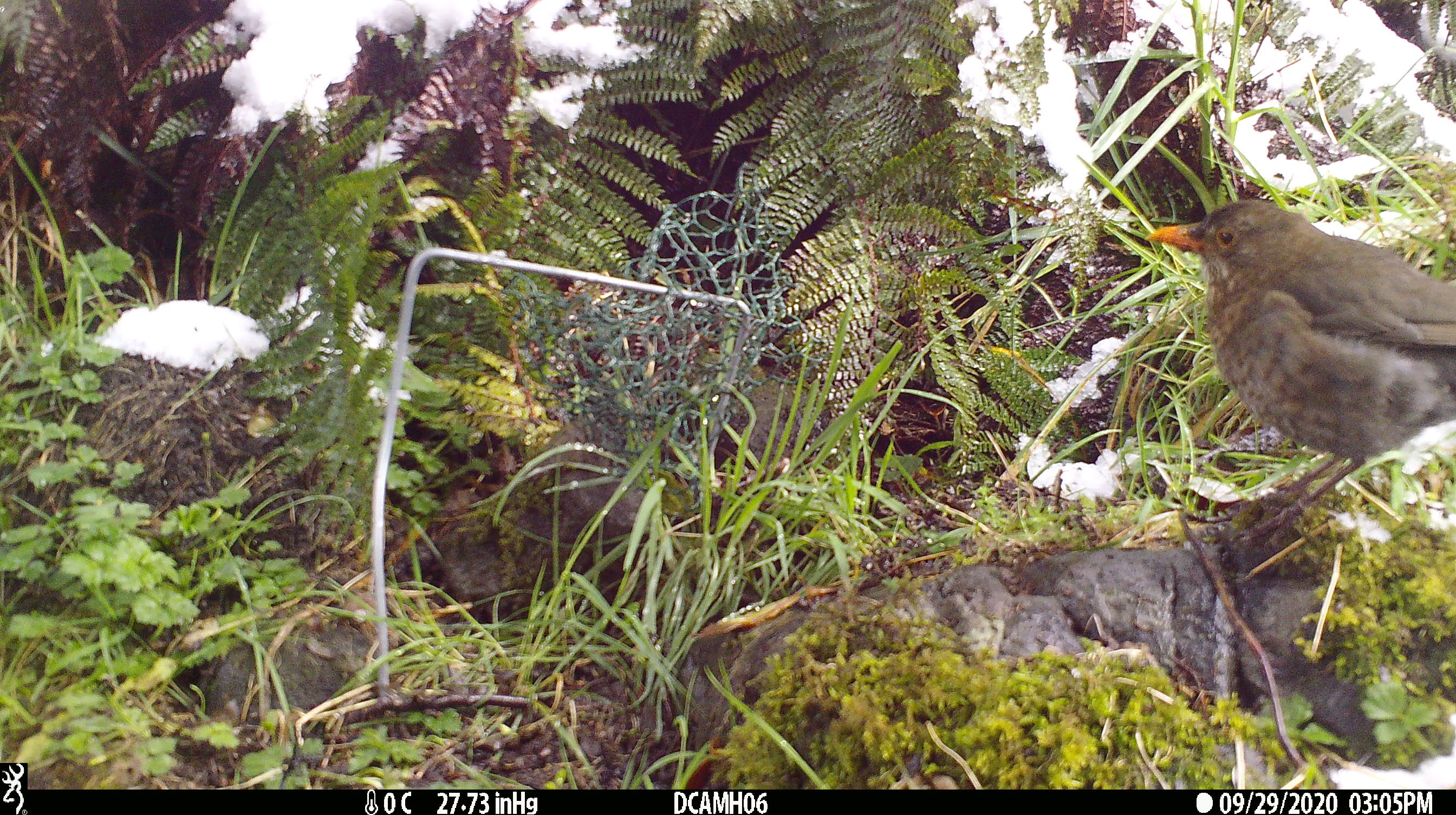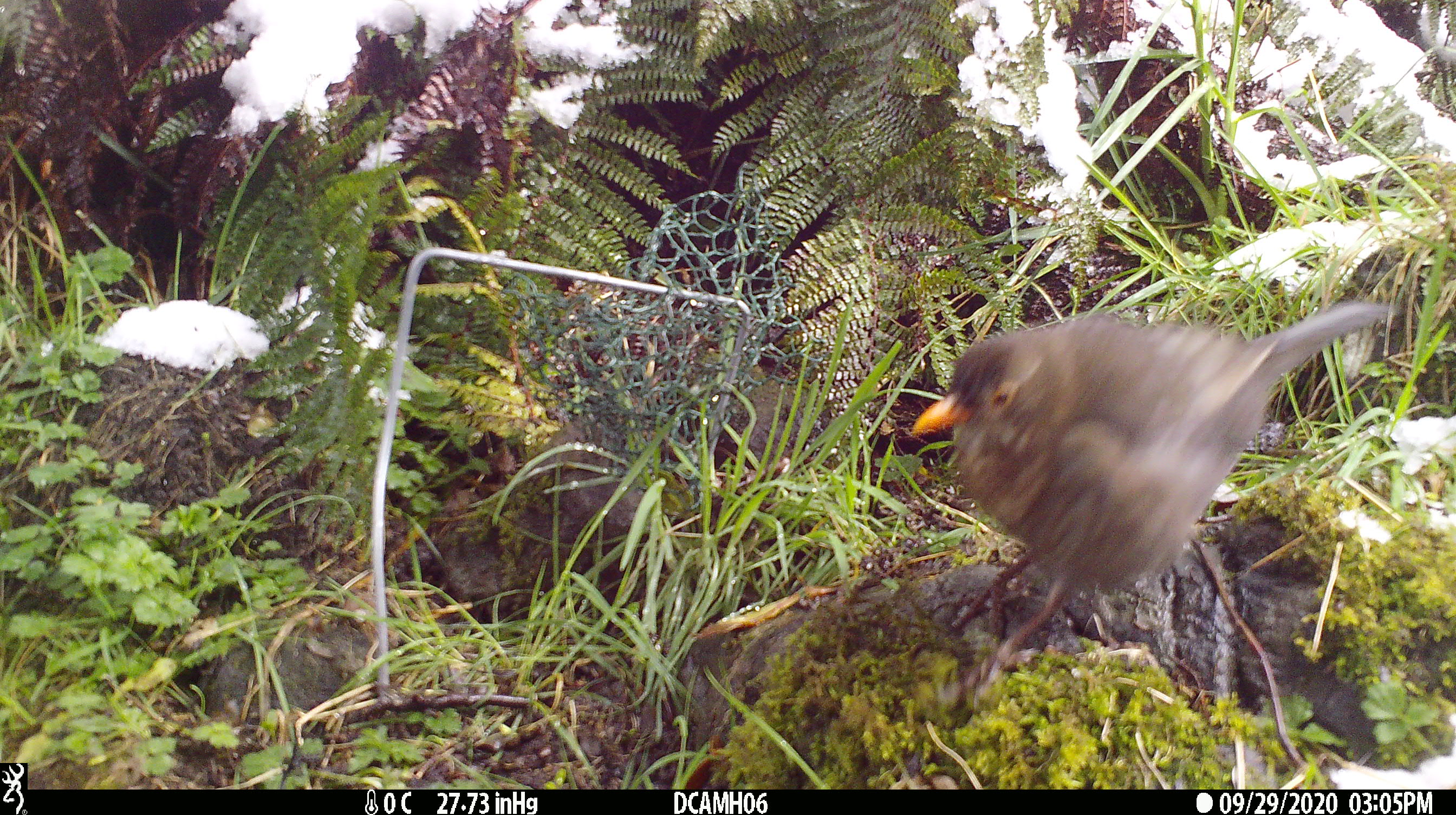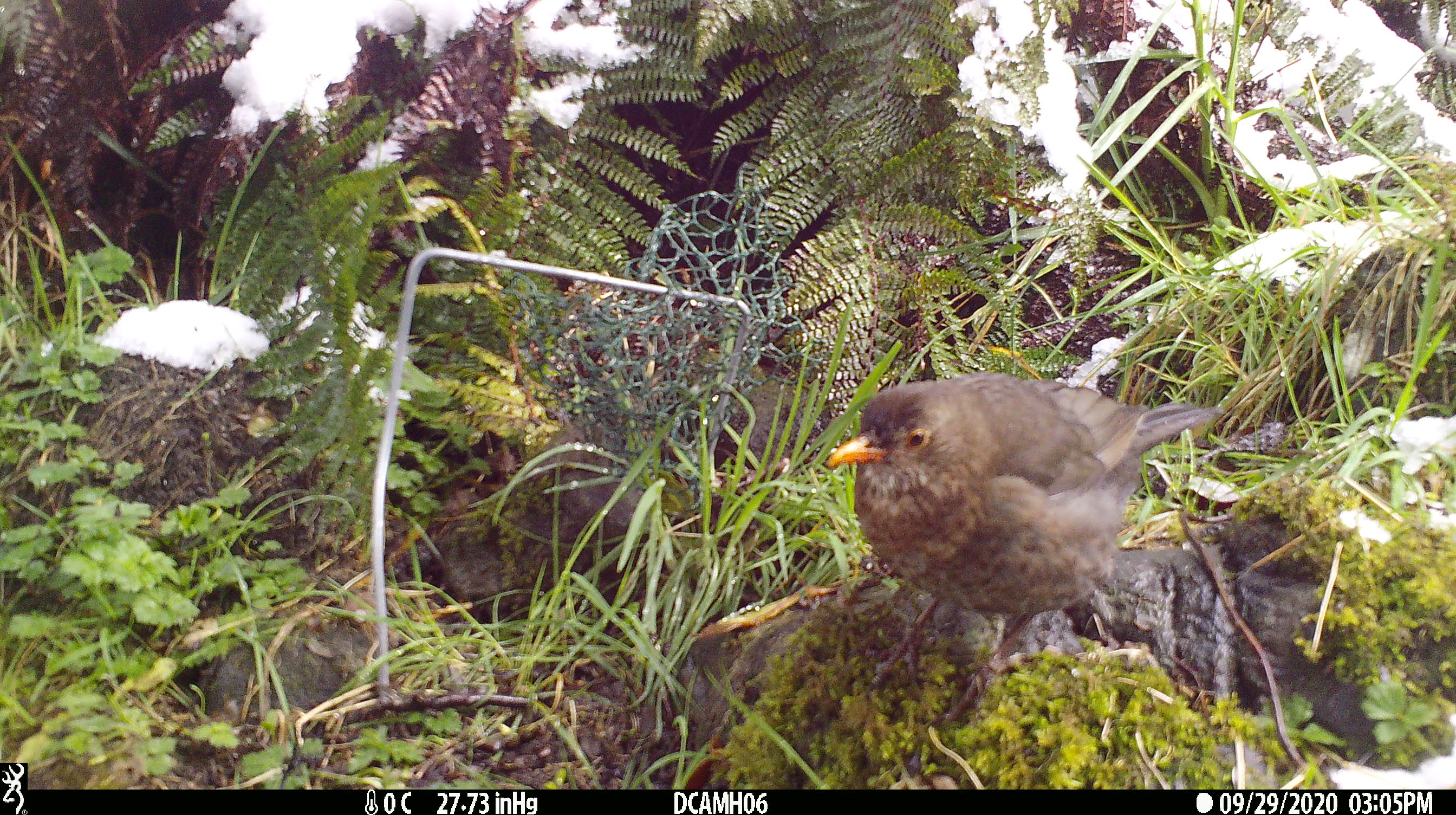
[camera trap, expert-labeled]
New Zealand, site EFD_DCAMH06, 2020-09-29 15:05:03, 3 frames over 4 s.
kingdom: Animalia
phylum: Chordata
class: Aves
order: Passeriformes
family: Turdidae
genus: Turdus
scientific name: Turdus merula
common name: eurasian blackbird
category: blackbird